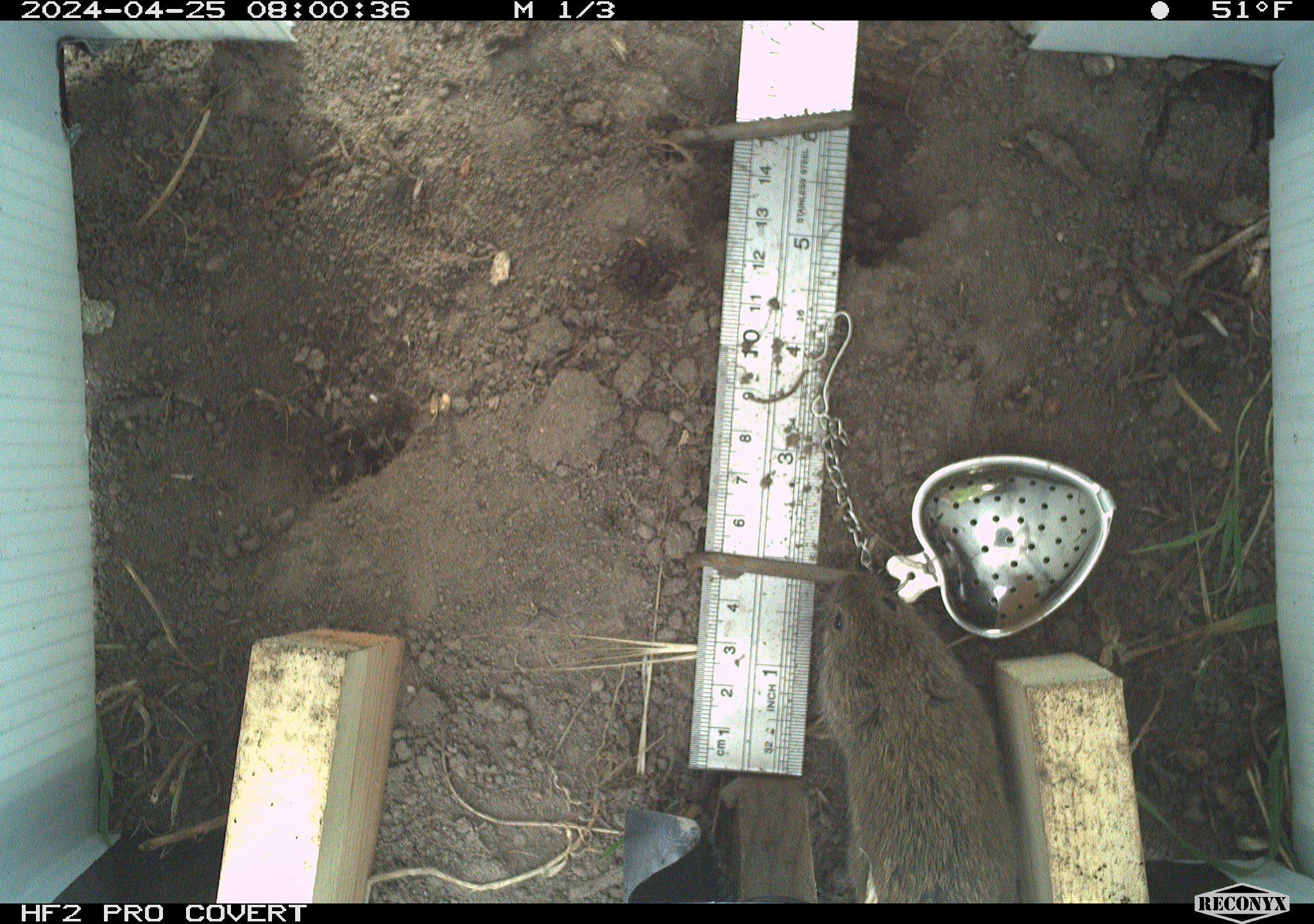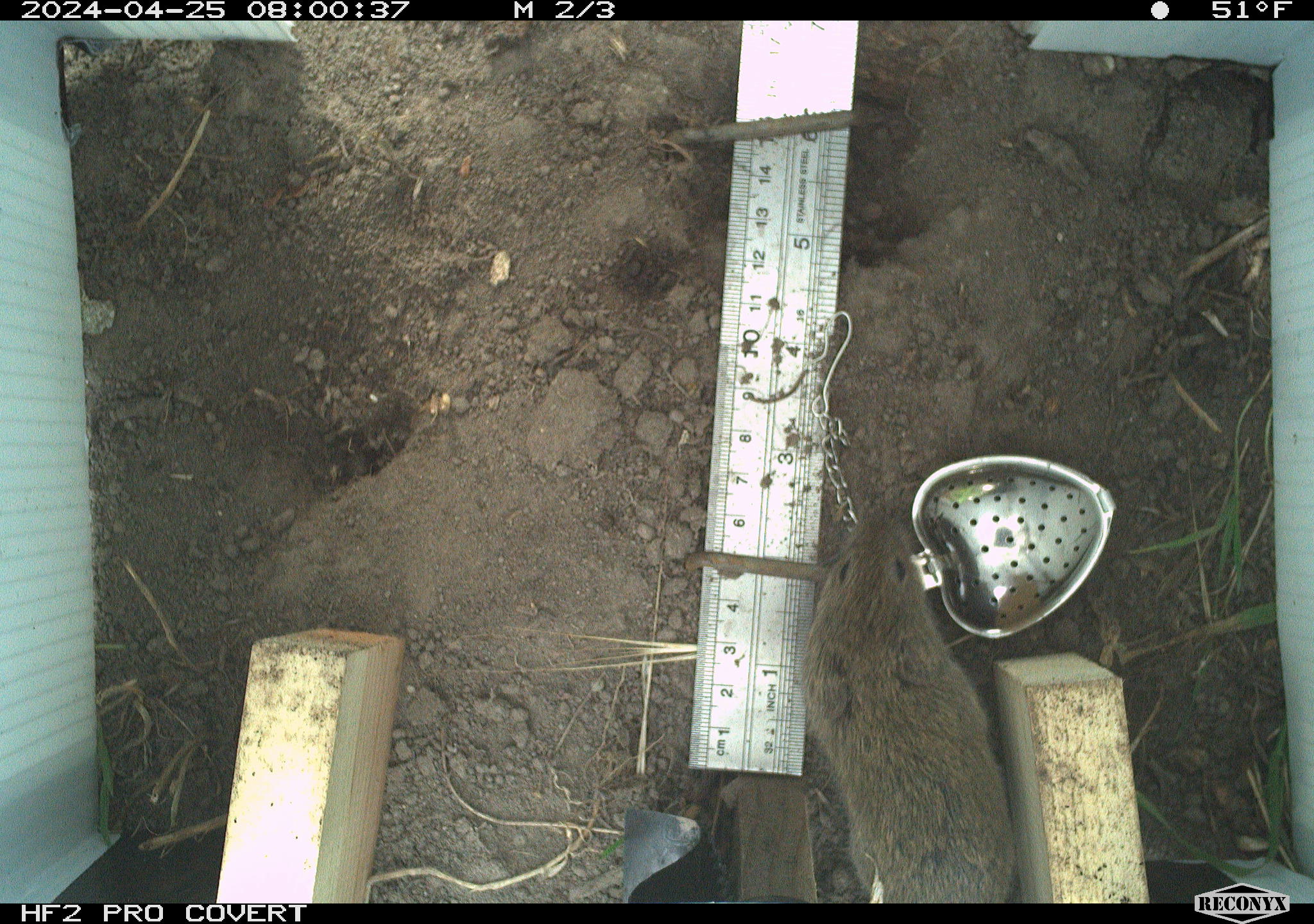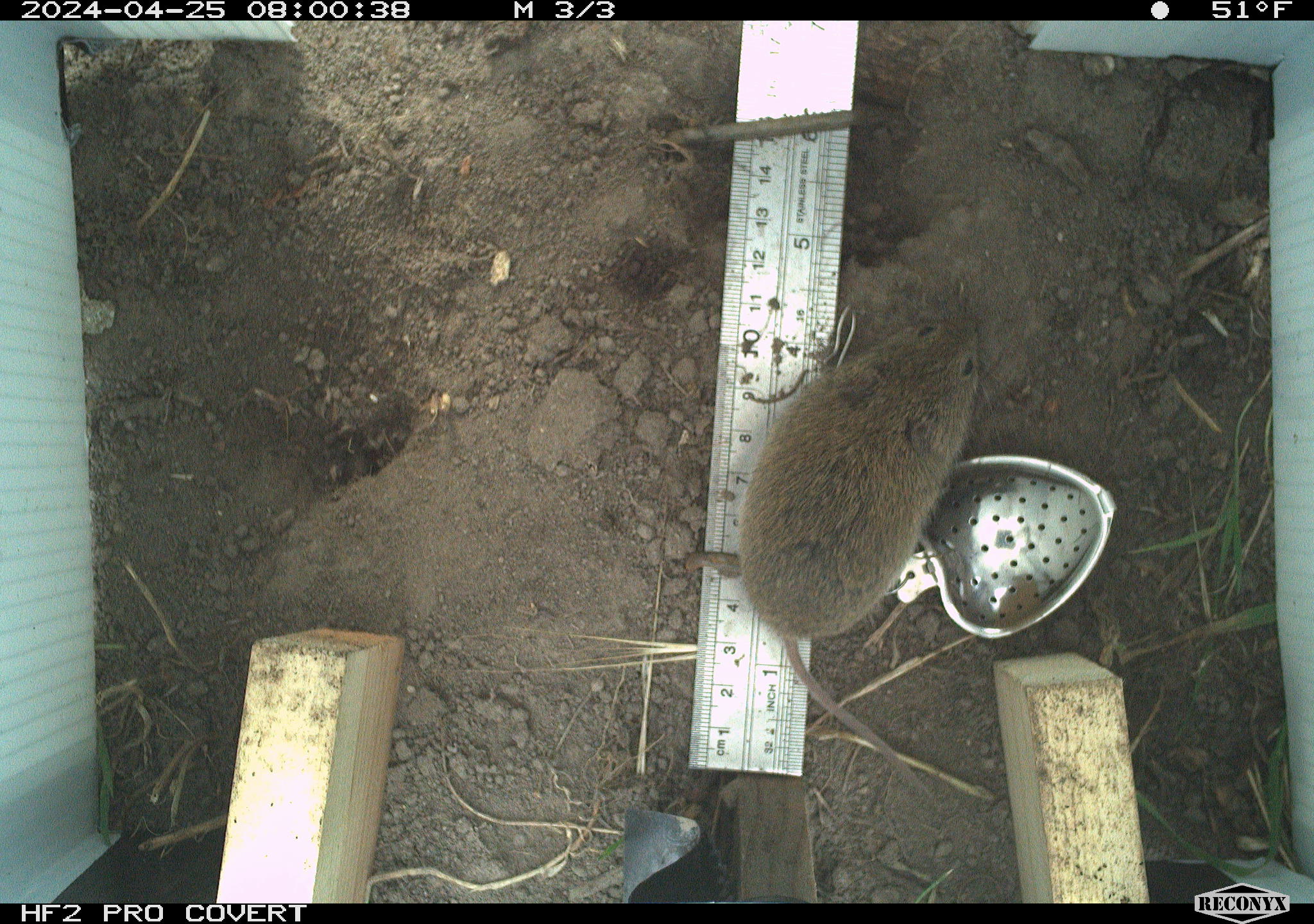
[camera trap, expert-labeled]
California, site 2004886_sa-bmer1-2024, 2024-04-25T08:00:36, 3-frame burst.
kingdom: Animalia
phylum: Chordata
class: Mammalia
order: Rodentia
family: Cricetidae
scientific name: Arvicolinae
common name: voles, lemmings, and muskrats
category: arvicolinae subfamily